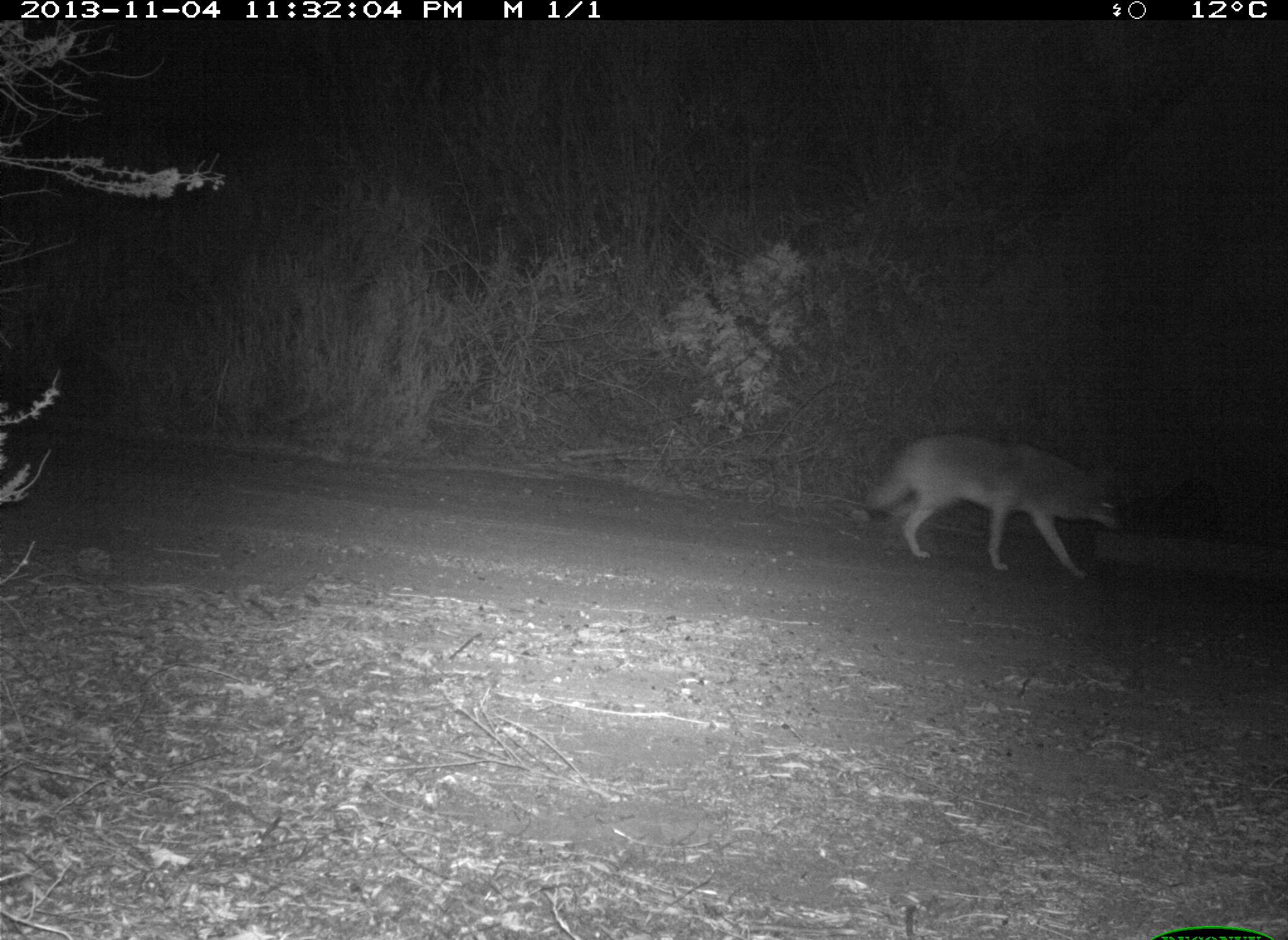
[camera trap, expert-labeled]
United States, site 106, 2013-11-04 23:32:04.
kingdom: Animalia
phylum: Chordata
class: Mammalia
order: Carnivora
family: Canidae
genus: Canis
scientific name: Canis latrans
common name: coyote